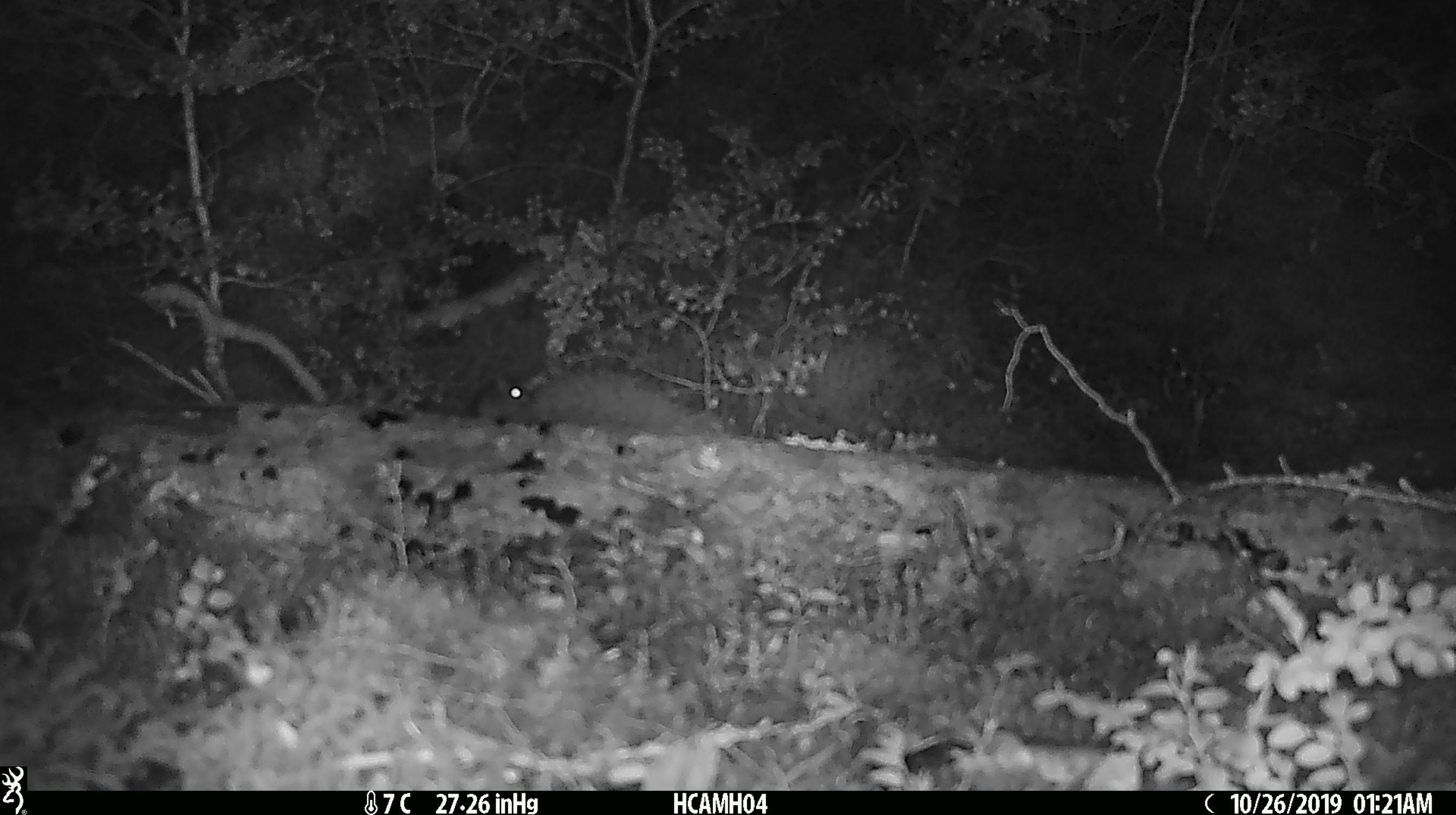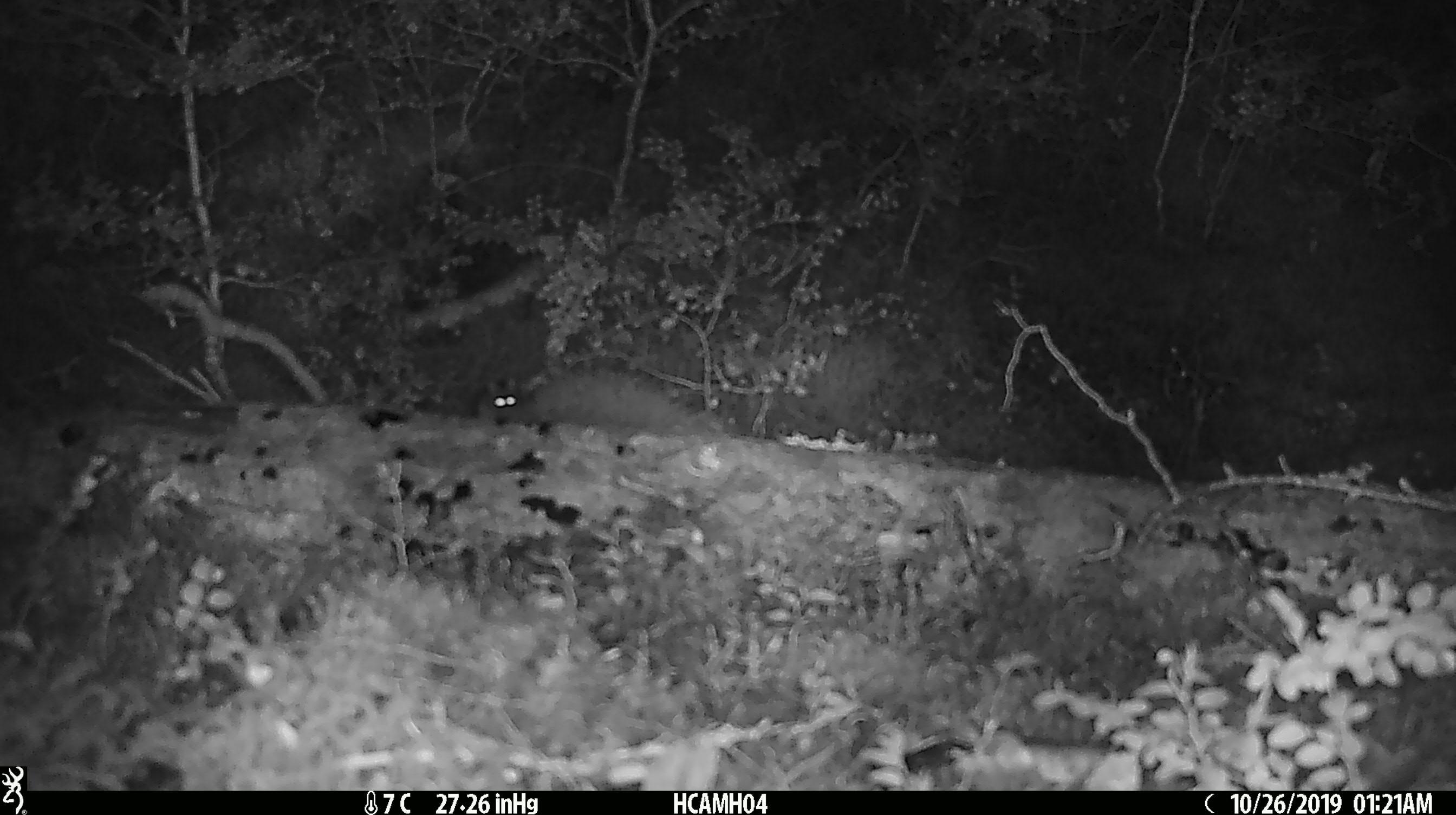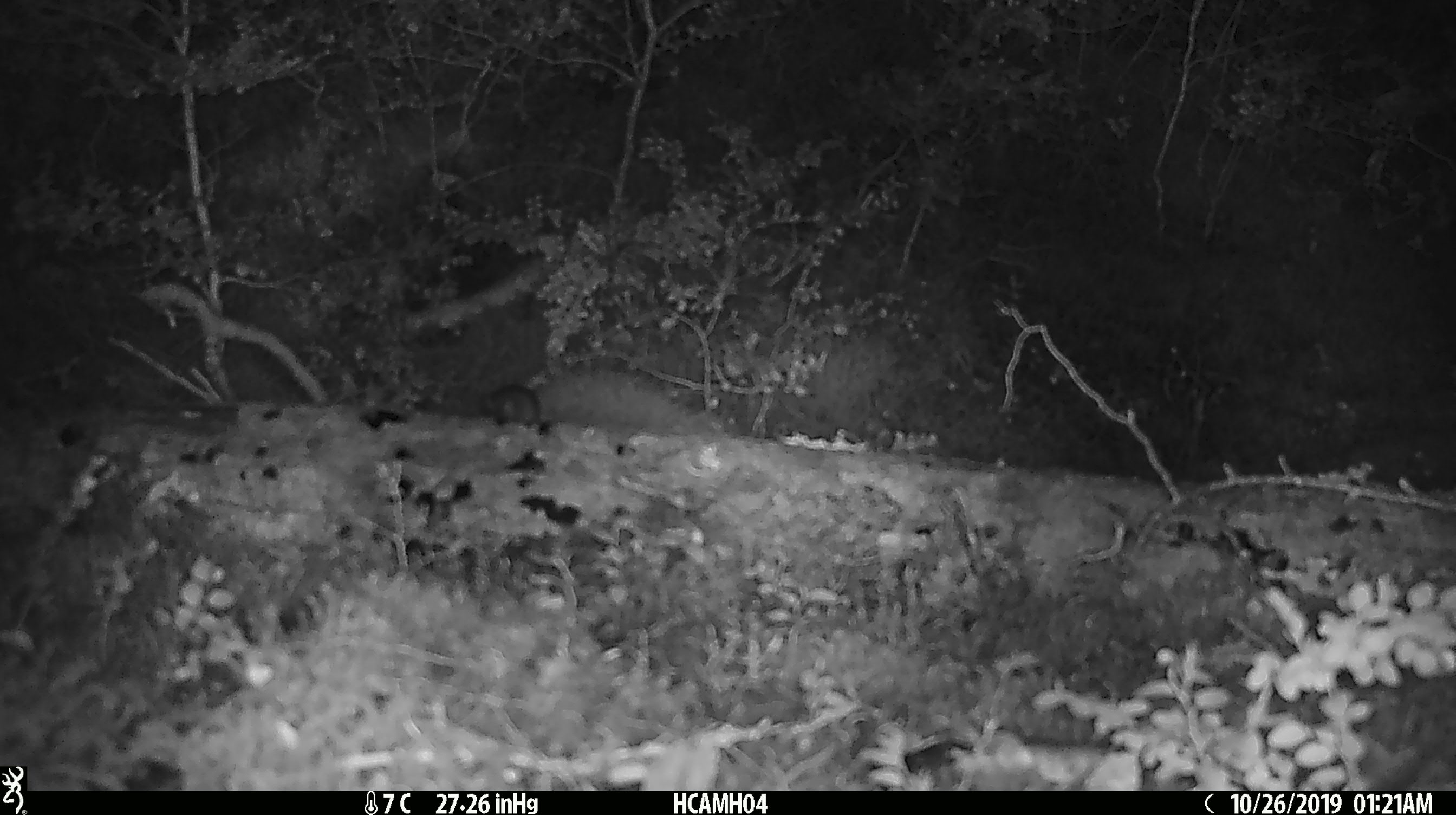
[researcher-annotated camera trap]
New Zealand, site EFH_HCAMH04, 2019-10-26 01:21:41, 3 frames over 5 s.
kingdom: Animalia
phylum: Chordata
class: Mammalia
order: Rodentia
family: Muridae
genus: Mus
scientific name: Mus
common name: mouse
Mouse (Mus).